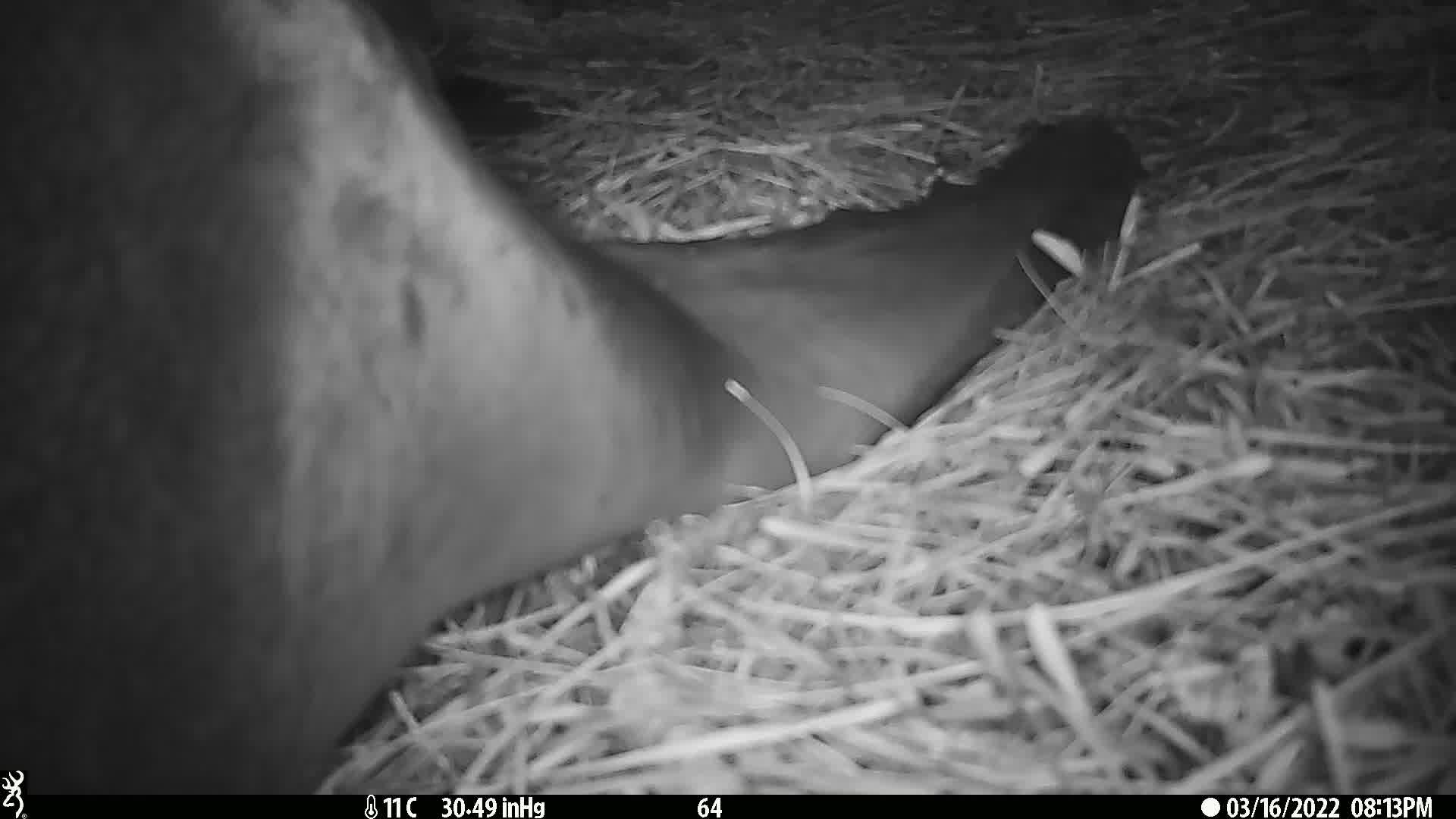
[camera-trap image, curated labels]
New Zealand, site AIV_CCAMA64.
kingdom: Animalia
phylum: Chordata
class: Mammalia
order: Carnivora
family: Otariidae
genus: Phocarctos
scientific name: Phocarctos hookeri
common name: new zealand sea lion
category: sealion